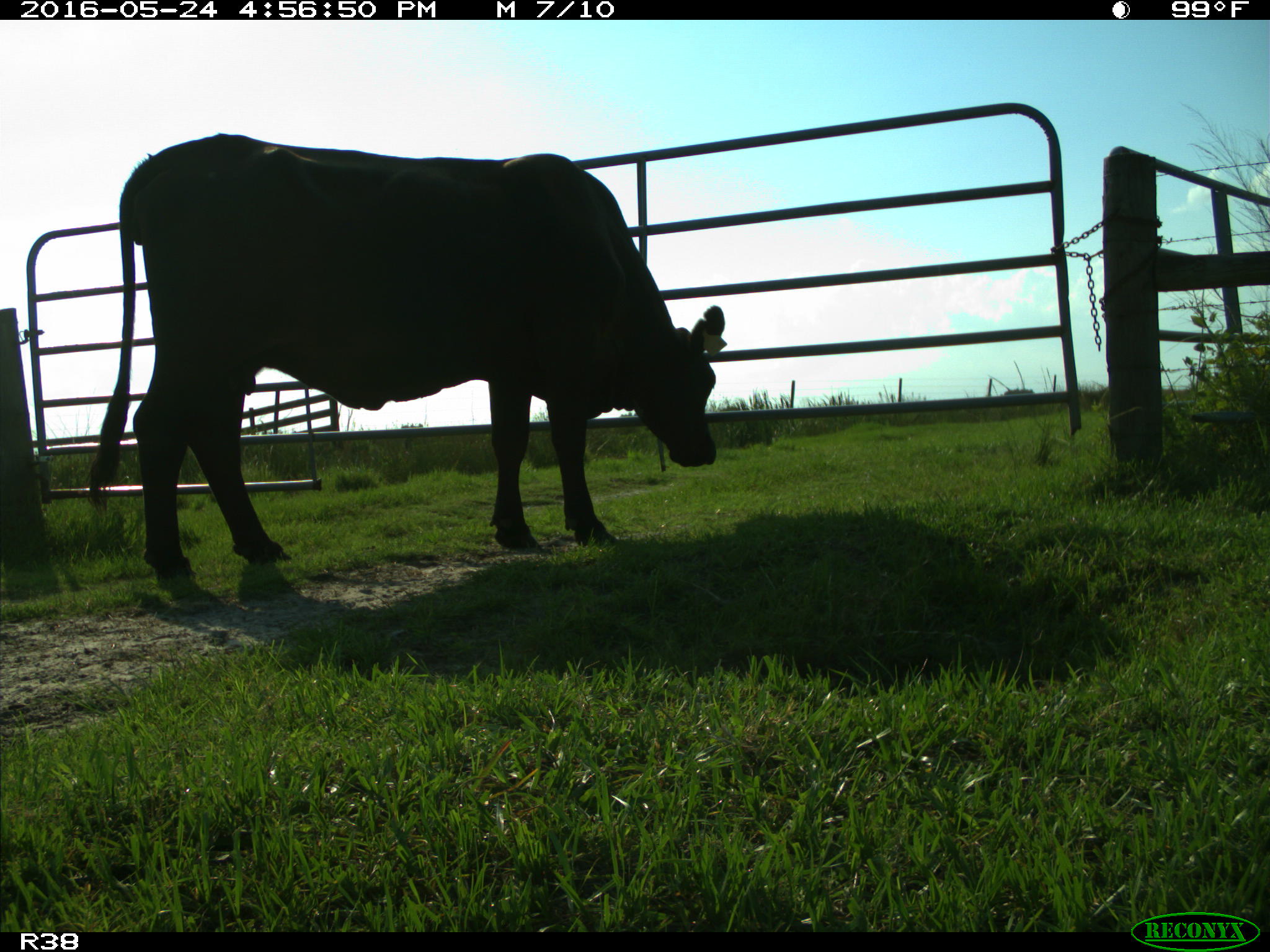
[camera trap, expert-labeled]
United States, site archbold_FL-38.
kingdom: Animalia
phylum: Chordata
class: Mammalia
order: Artiodactyla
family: Bovidae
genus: Bos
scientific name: Bos taurus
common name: domestic cow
Bos taurus (domestic cow).